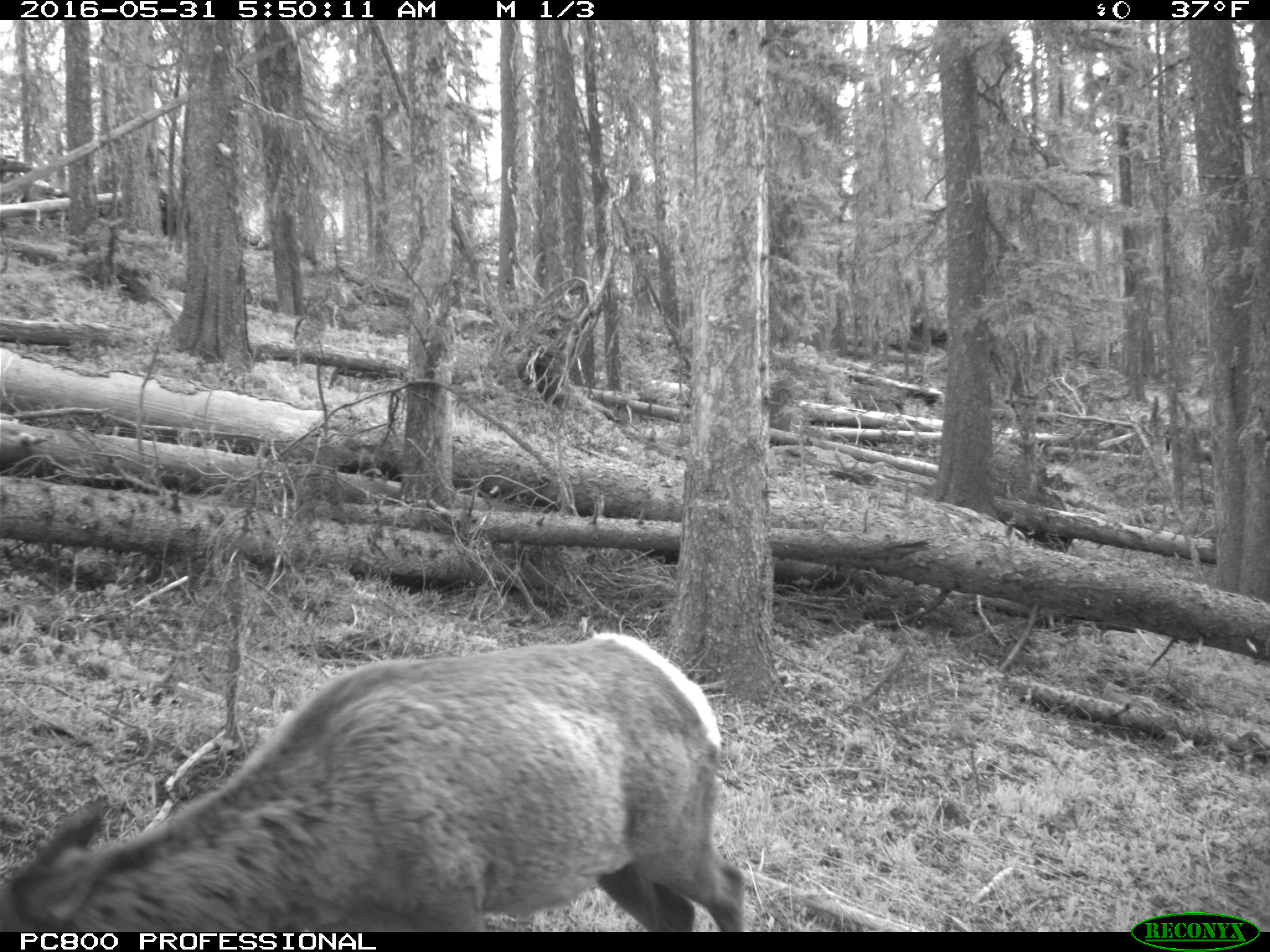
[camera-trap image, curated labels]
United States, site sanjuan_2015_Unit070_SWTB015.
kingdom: Animalia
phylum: Chordata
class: Mammalia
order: Artiodactyla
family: Cervidae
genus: Cervus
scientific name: Cervus elaphus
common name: red deer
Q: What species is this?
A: Cervus elaphus (red deer).